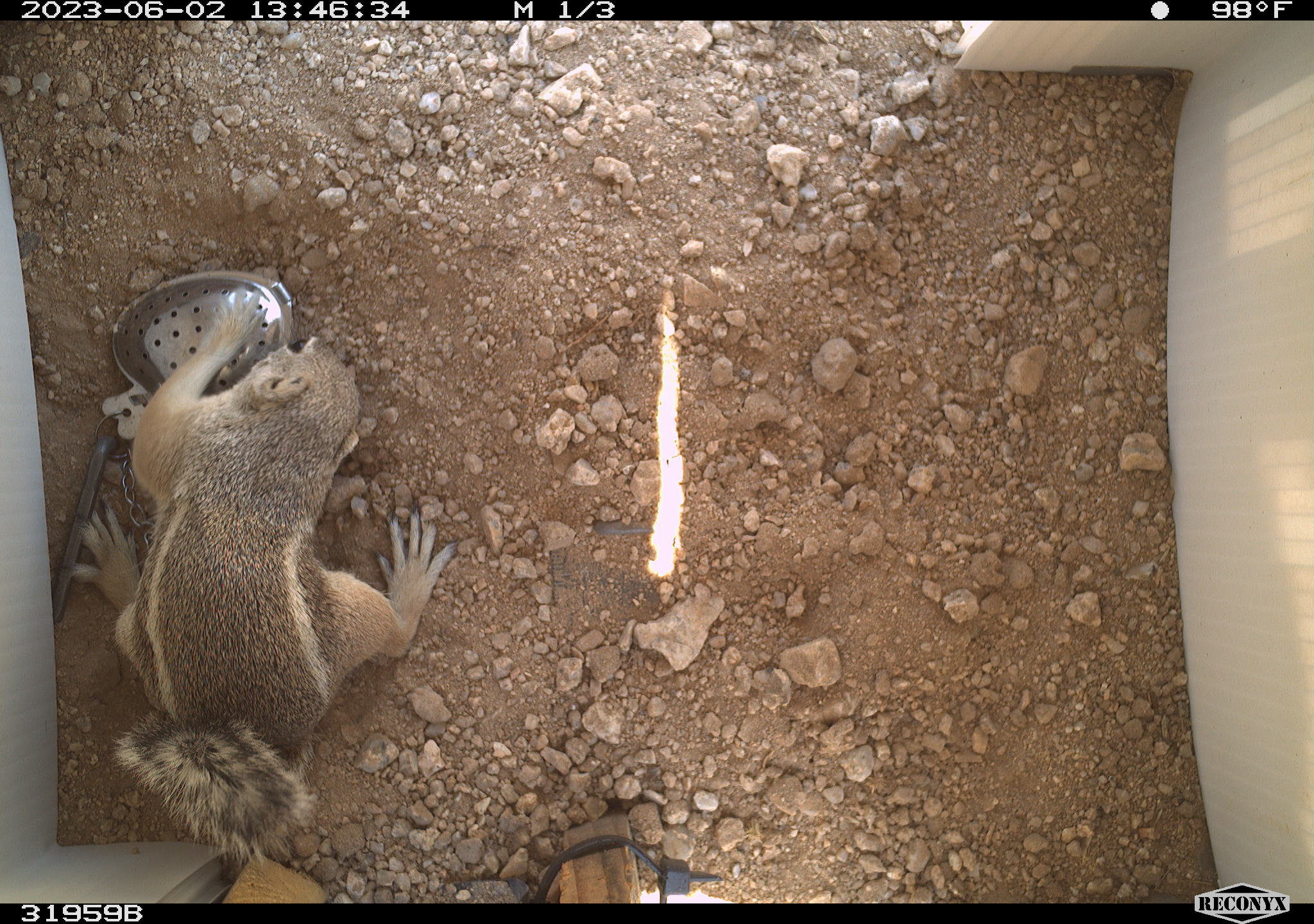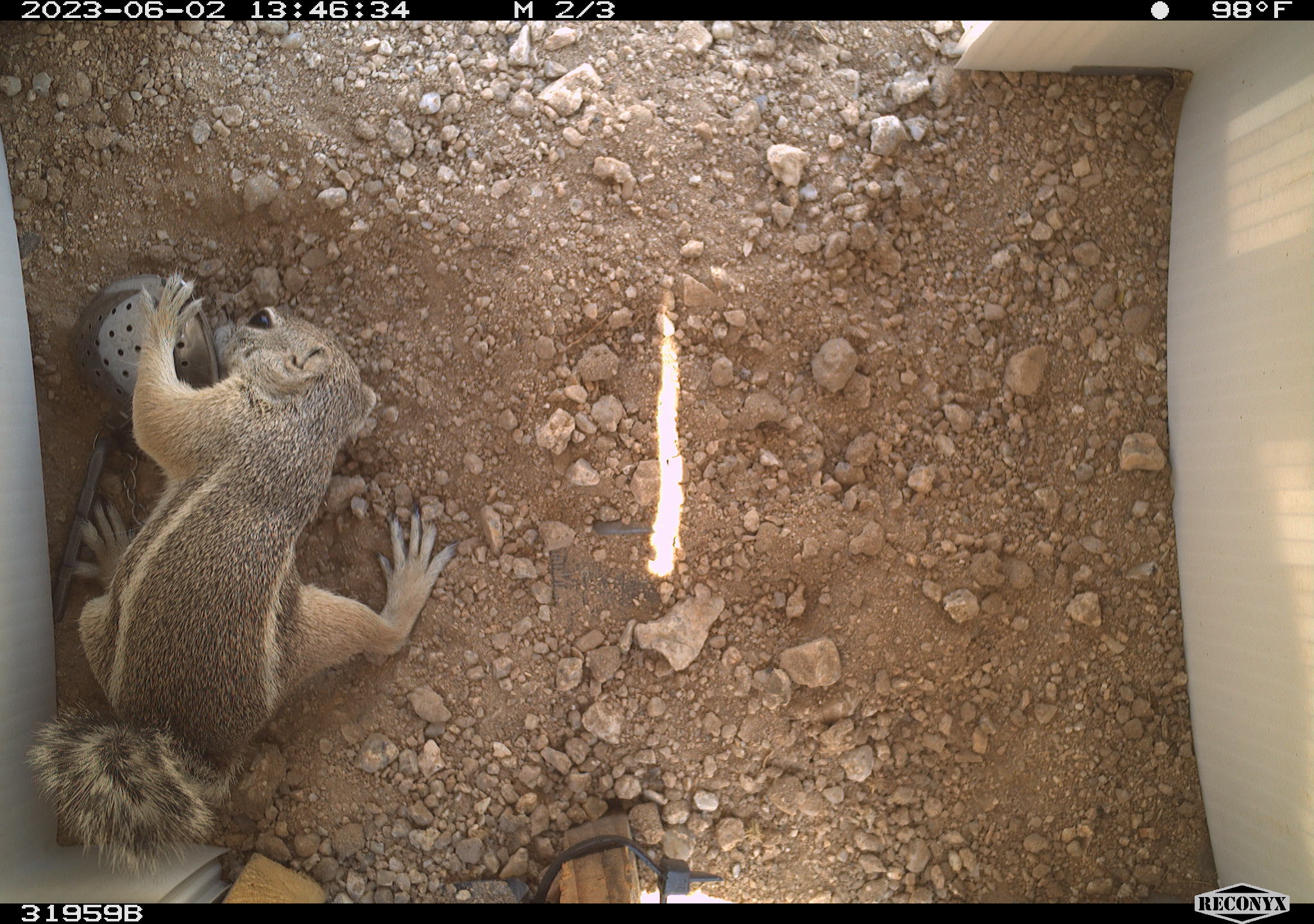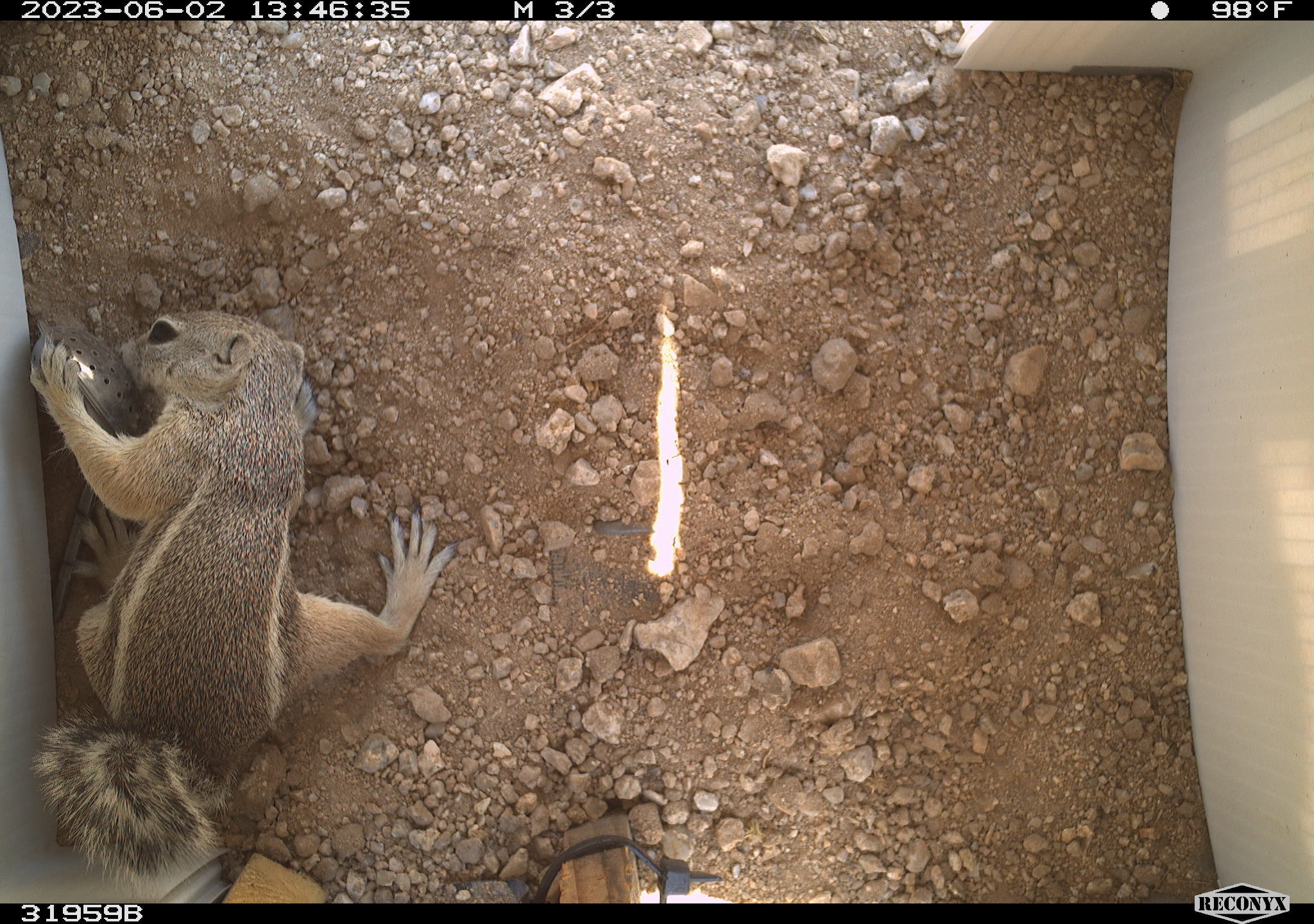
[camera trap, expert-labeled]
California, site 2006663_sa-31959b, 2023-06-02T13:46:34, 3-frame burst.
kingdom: Animalia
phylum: Chordata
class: Mammalia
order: Rodentia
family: Sciuridae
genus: Ammospermophilus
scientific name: Ammospermophilus leucurus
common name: white-tailed antelope squirrel